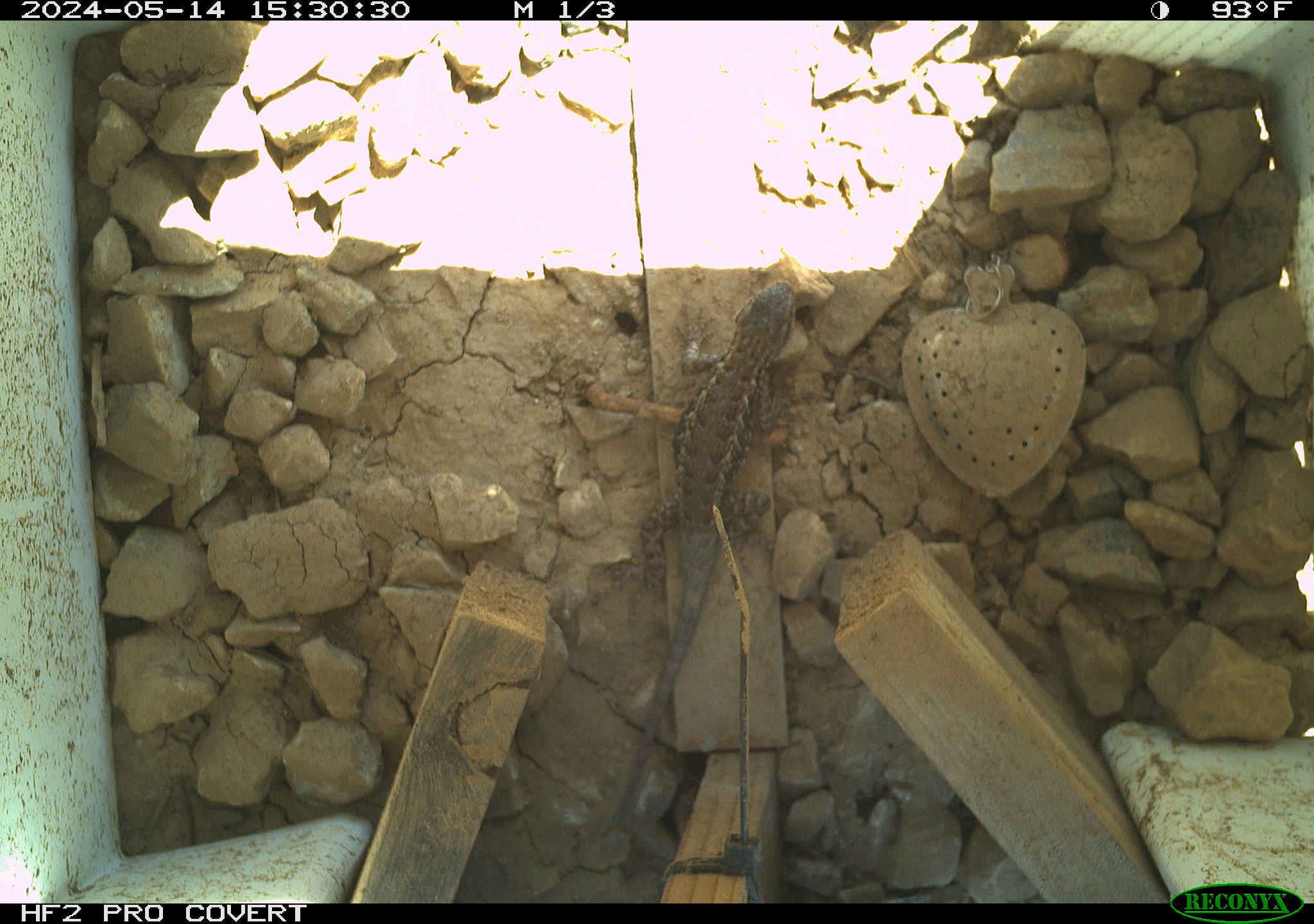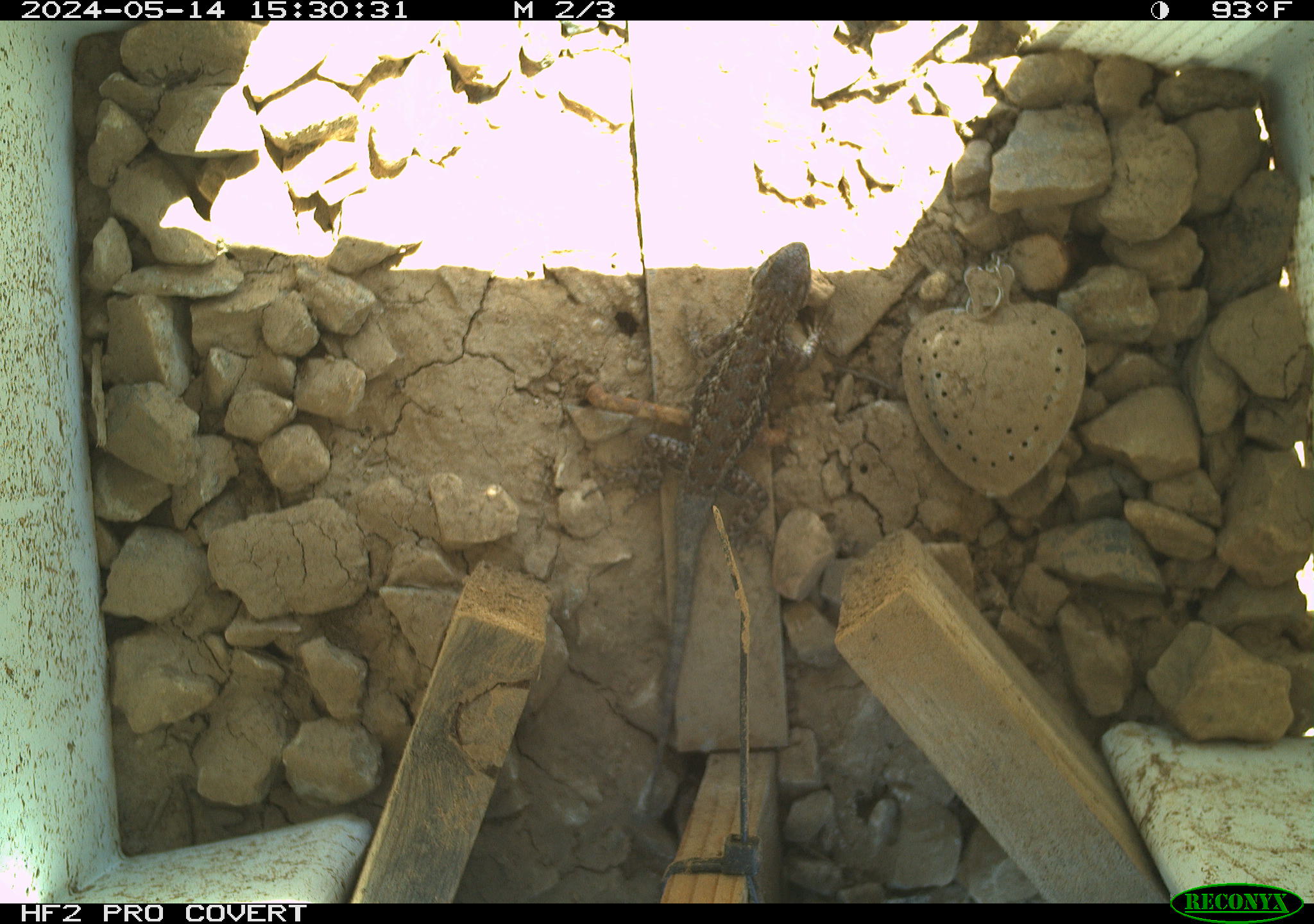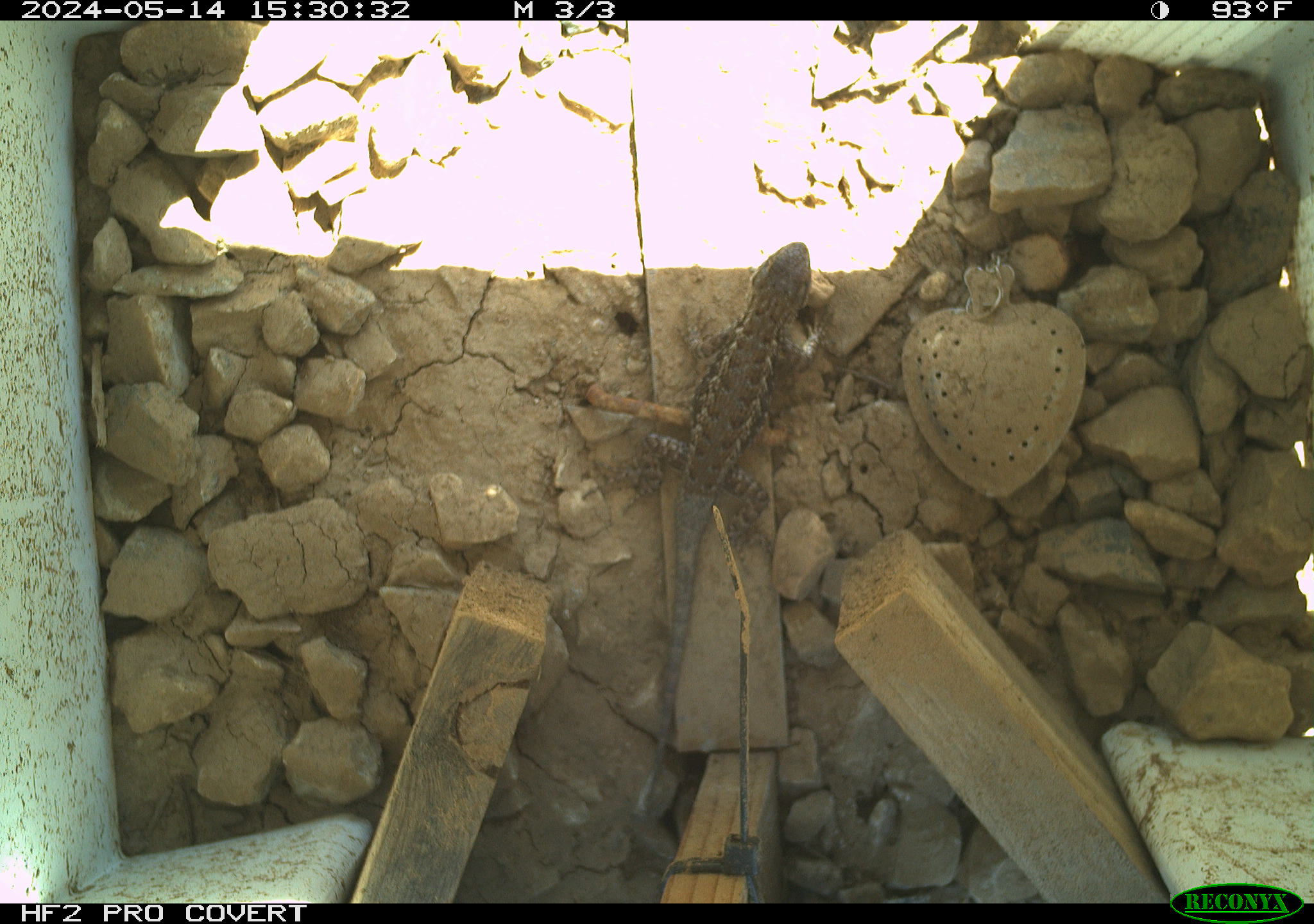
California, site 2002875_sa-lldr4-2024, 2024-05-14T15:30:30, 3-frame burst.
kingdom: Animalia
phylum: Chordata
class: Reptilia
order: Squamata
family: Phrynosomatidae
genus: Sceloporus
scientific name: Sceloporus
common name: spiny lizards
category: sceloporus species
Sceloporus species (spiny lizards) (Sceloporus).